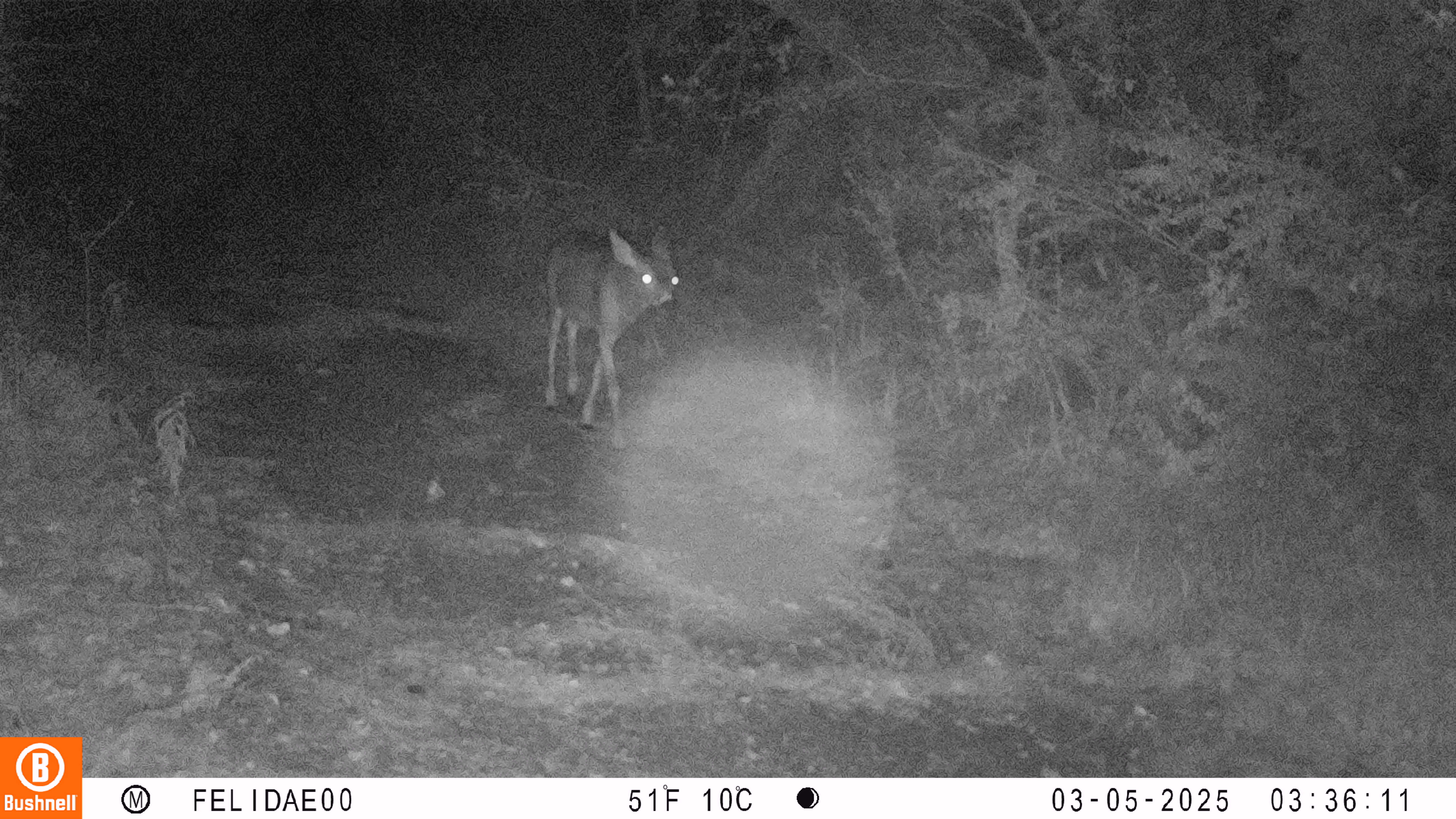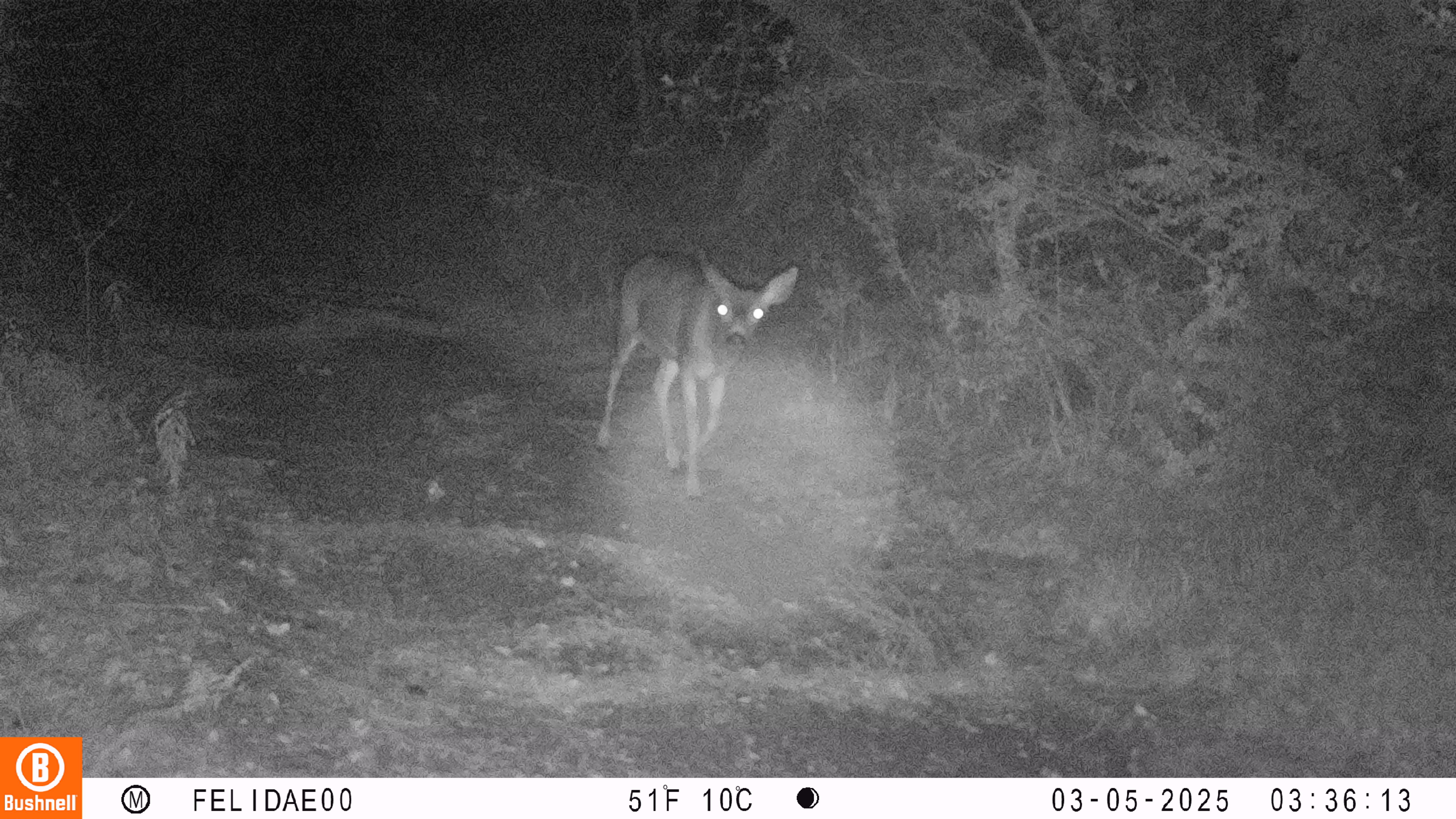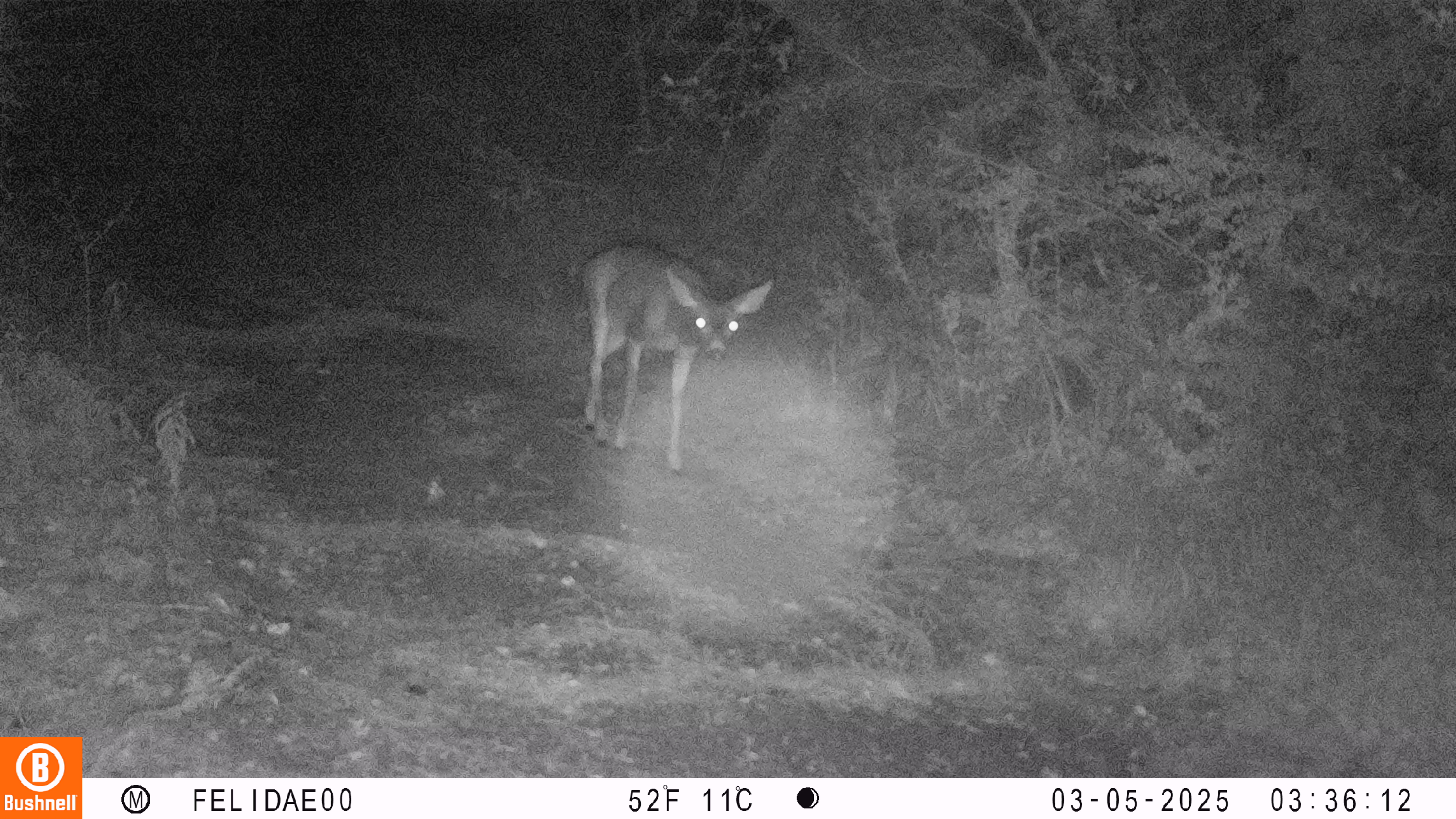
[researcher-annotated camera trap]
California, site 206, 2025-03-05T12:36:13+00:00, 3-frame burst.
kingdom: Animalia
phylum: Chordata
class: Mammalia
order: Artiodactyla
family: Cervidae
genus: Odocoileus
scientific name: Odocoileus hemionus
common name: mule deer